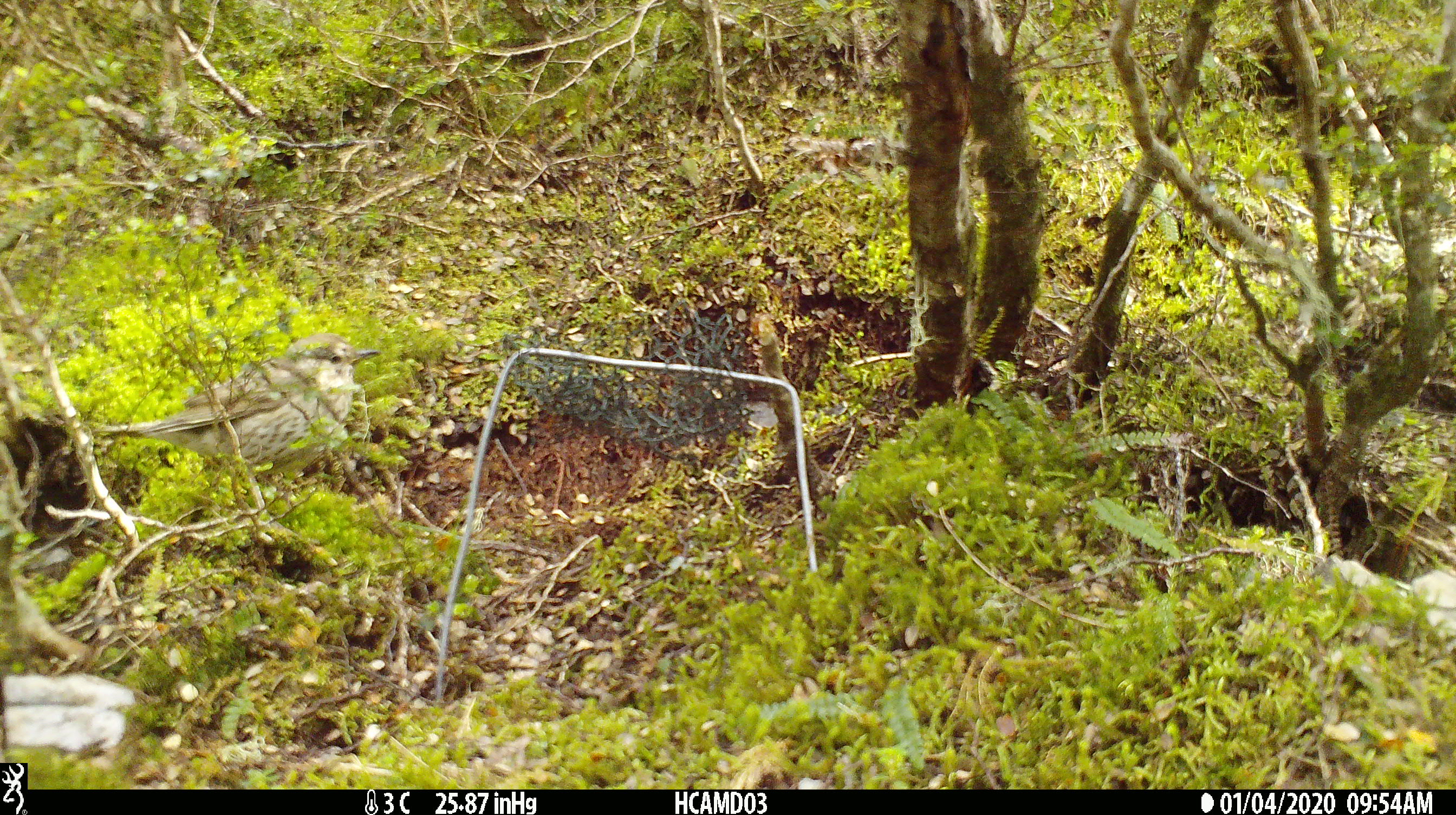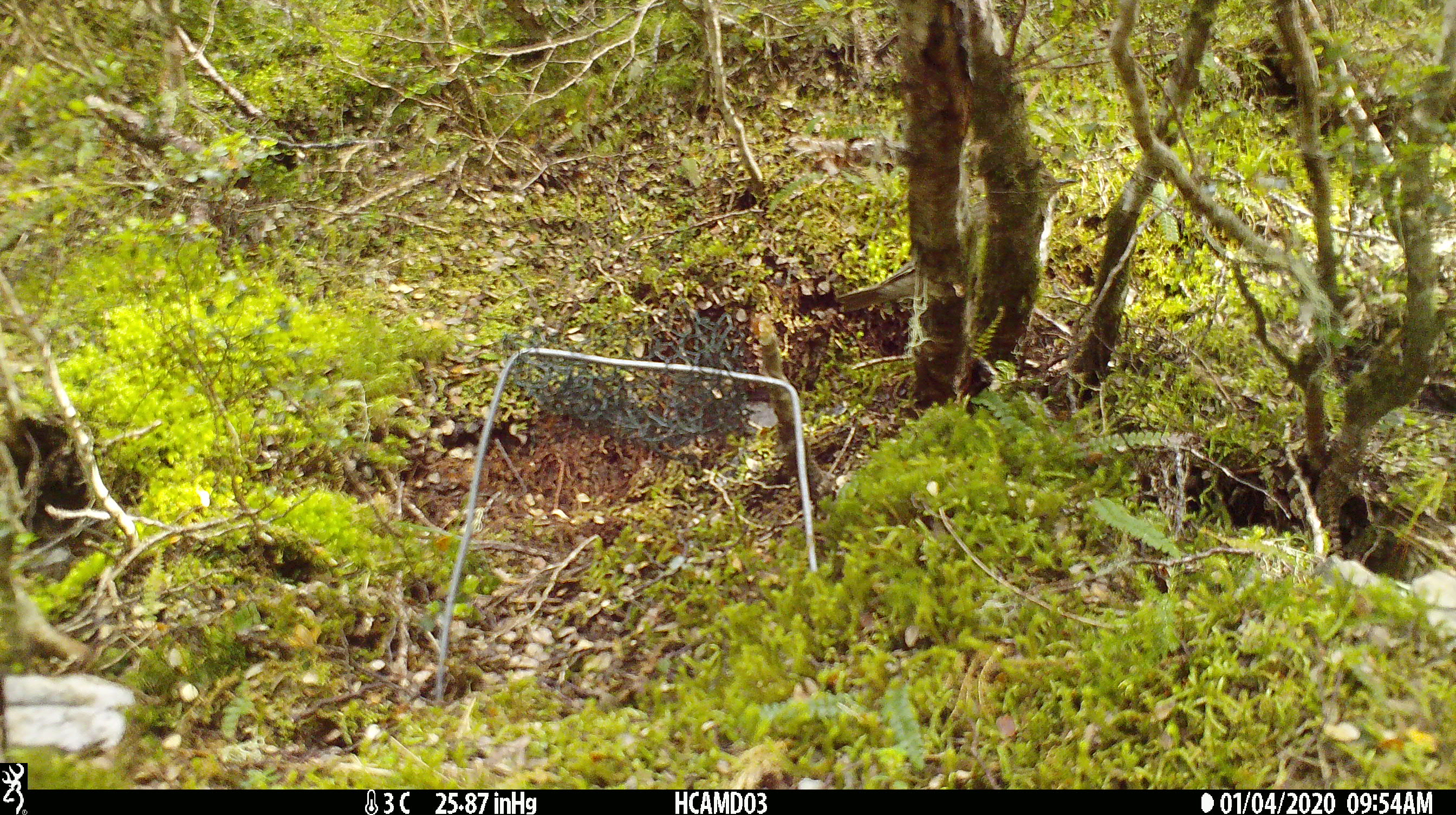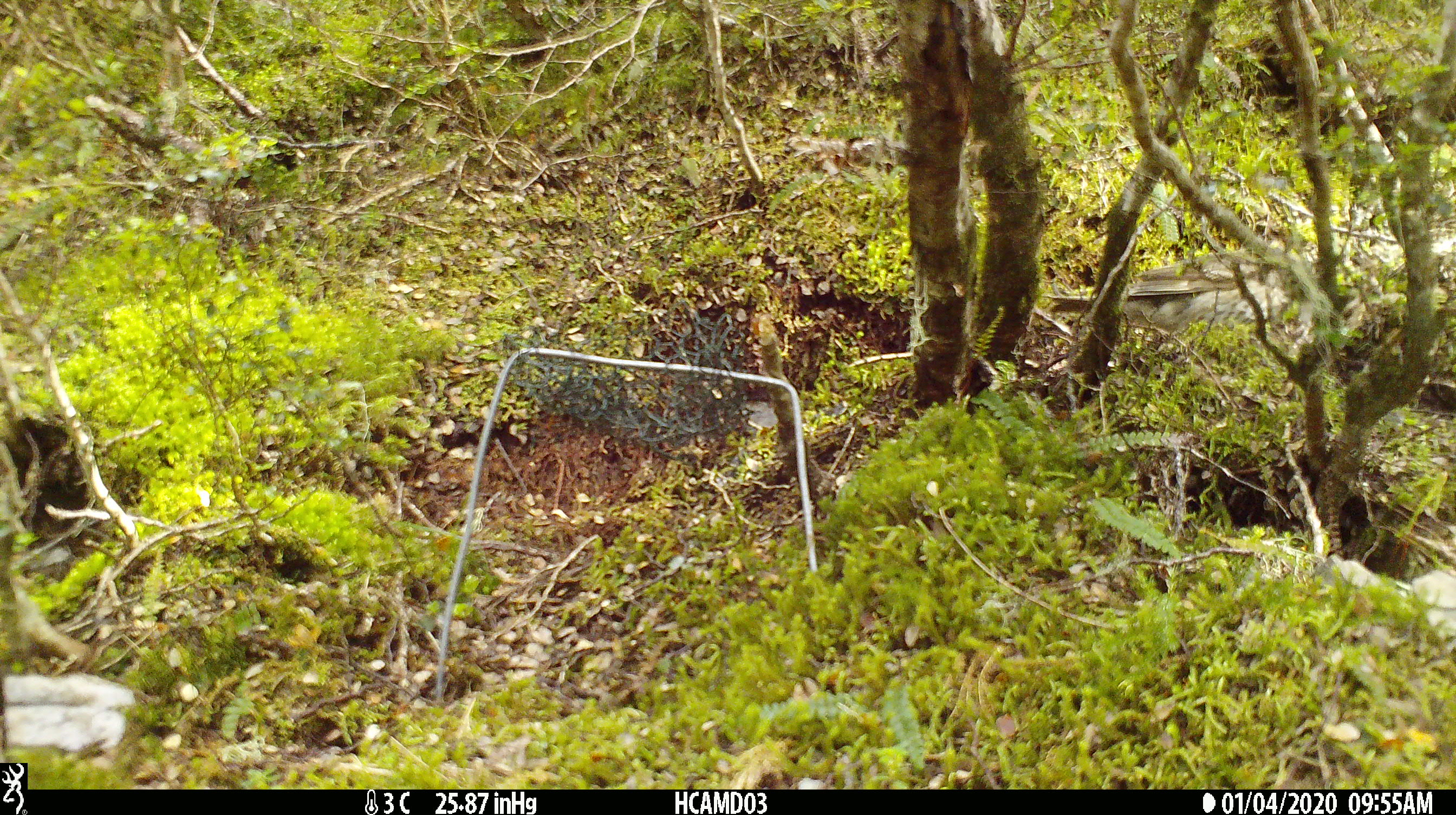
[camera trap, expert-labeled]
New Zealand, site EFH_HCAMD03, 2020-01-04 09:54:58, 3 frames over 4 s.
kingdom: Animalia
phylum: Chordata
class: Aves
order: Passeriformes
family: Turdidae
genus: Turdus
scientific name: Turdus philomelos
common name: song thrush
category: thrush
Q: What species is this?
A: Thrush (song thrush) (Turdus philomelos).